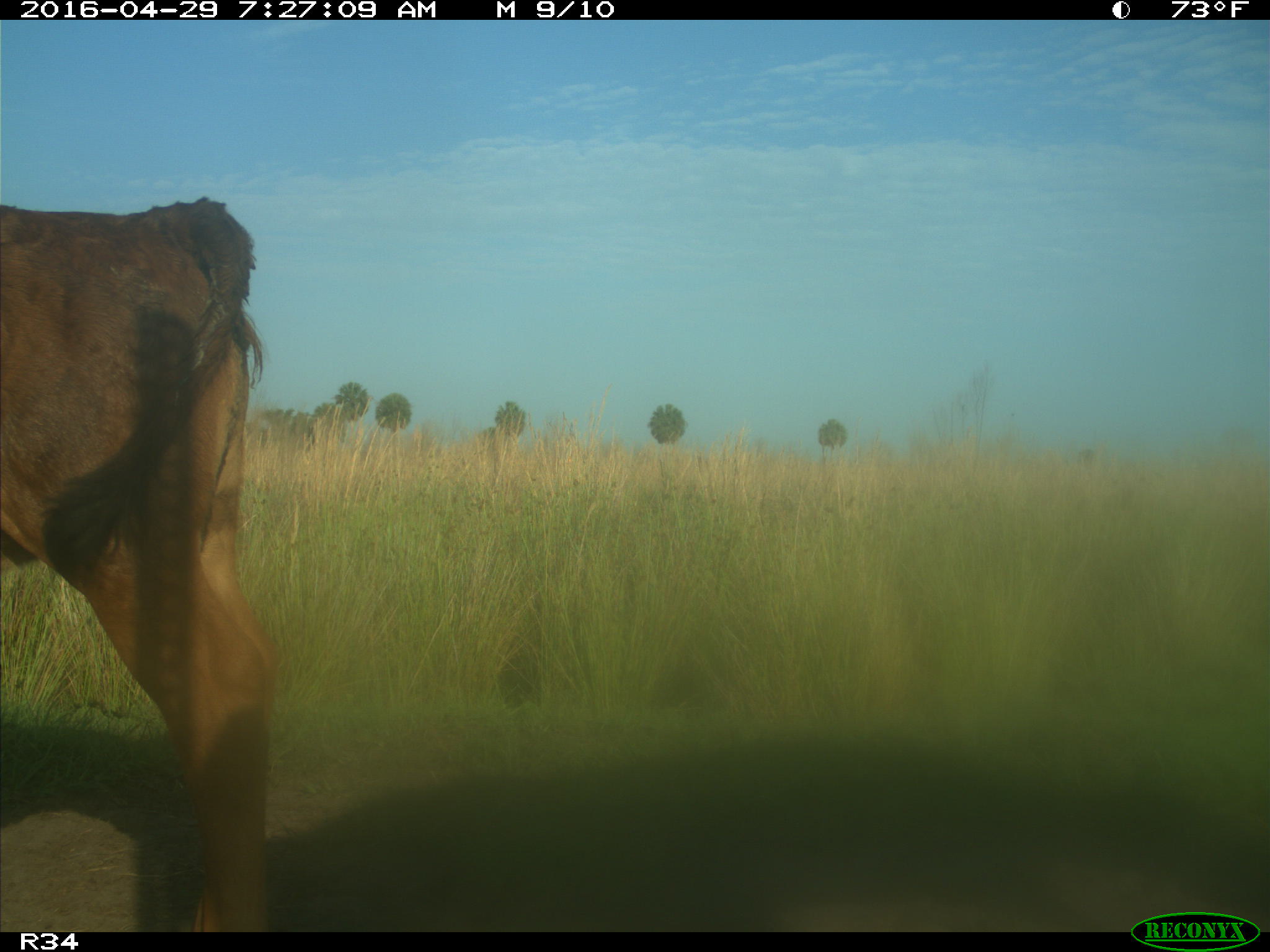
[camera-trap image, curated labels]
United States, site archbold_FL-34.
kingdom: Animalia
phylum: Chordata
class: Mammalia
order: Artiodactyla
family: Bovidae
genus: Bos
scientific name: Bos taurus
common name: domestic cow